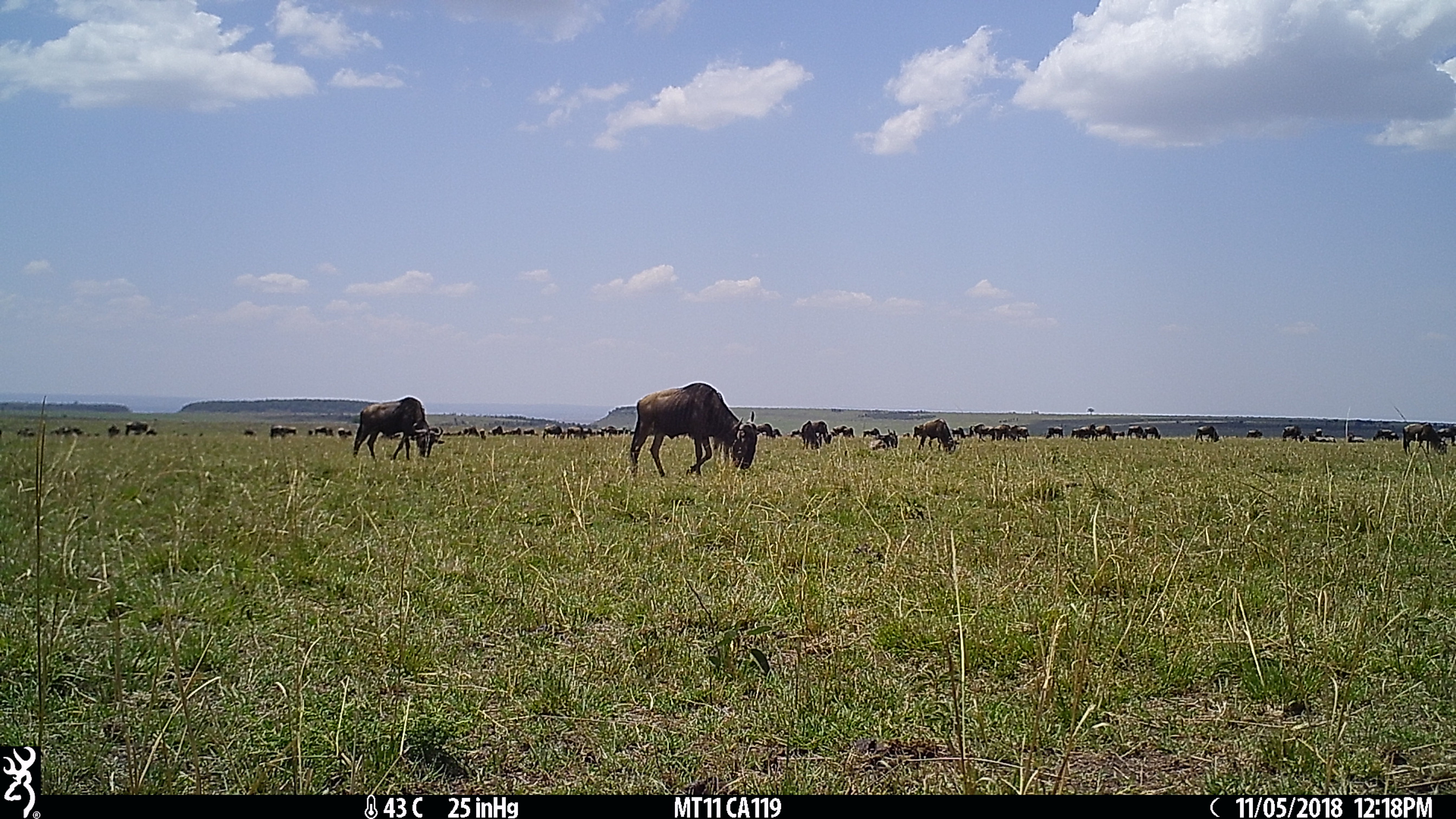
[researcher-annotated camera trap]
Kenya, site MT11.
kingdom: Animalia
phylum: Chordata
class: Mammalia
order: Artiodactyla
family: Bovidae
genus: Connochaetes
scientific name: Connochaetes taurinus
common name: blue wildebeest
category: wildebeest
Wildebeest (blue wildebeest) (Connochaetes taurinus).